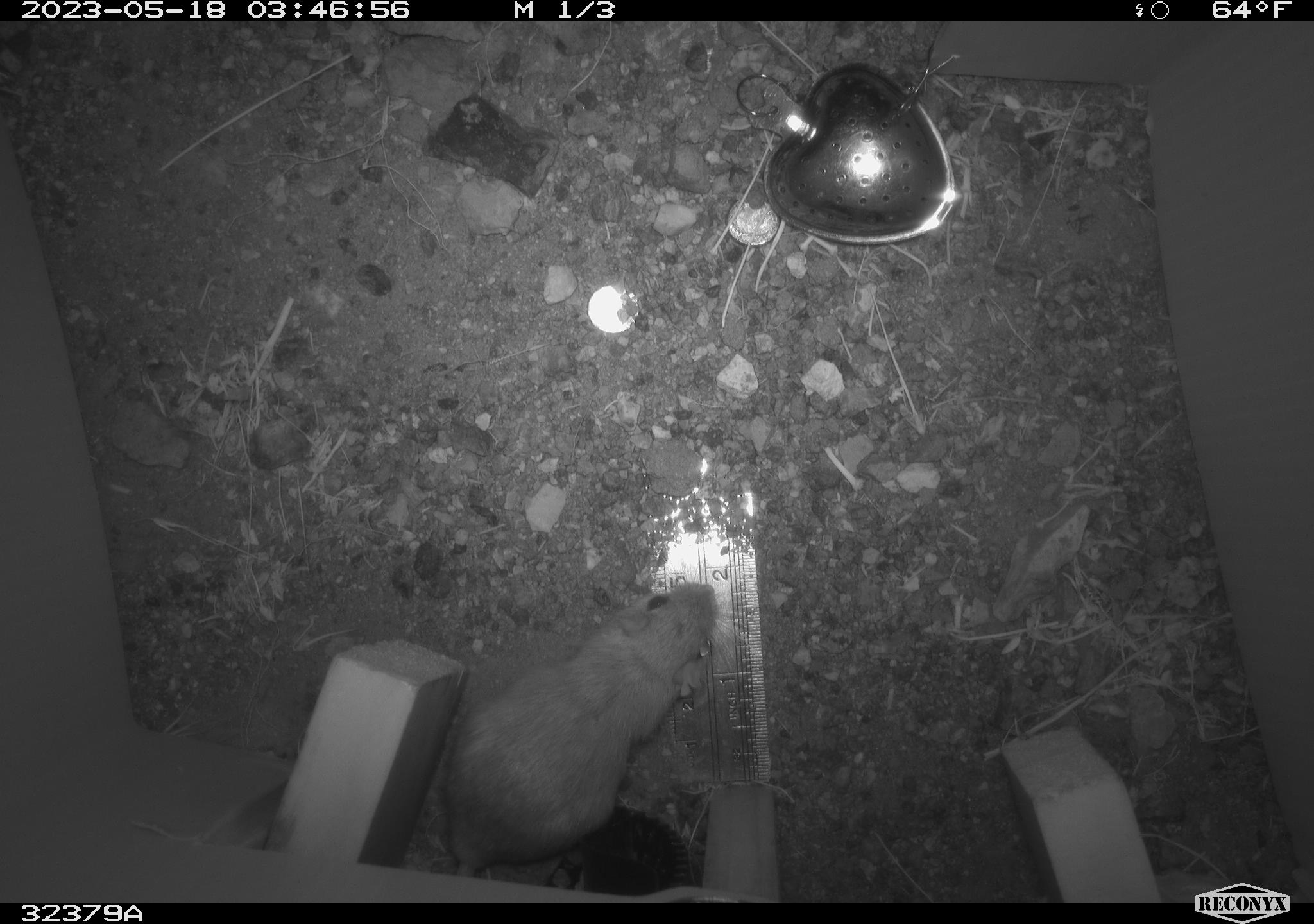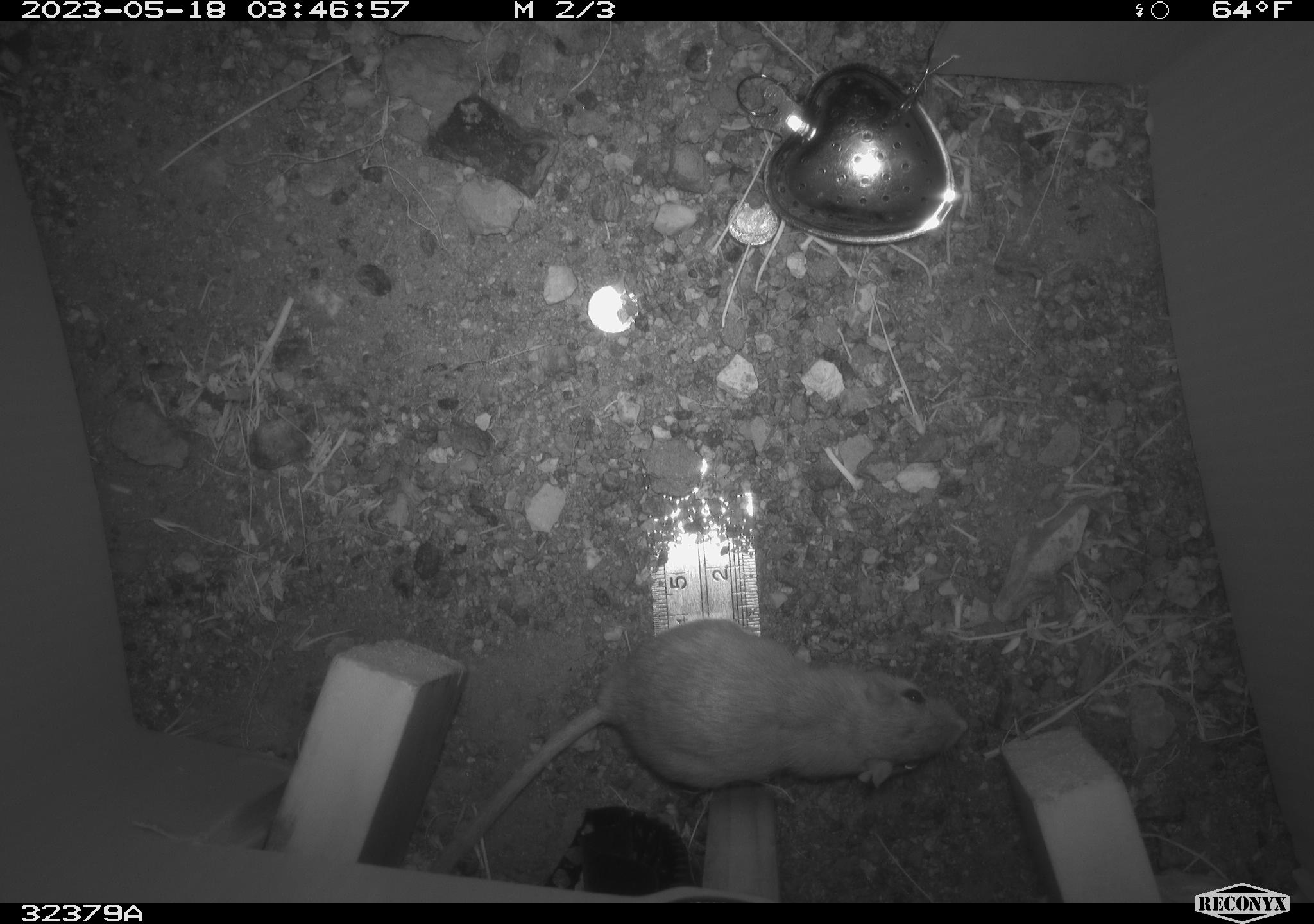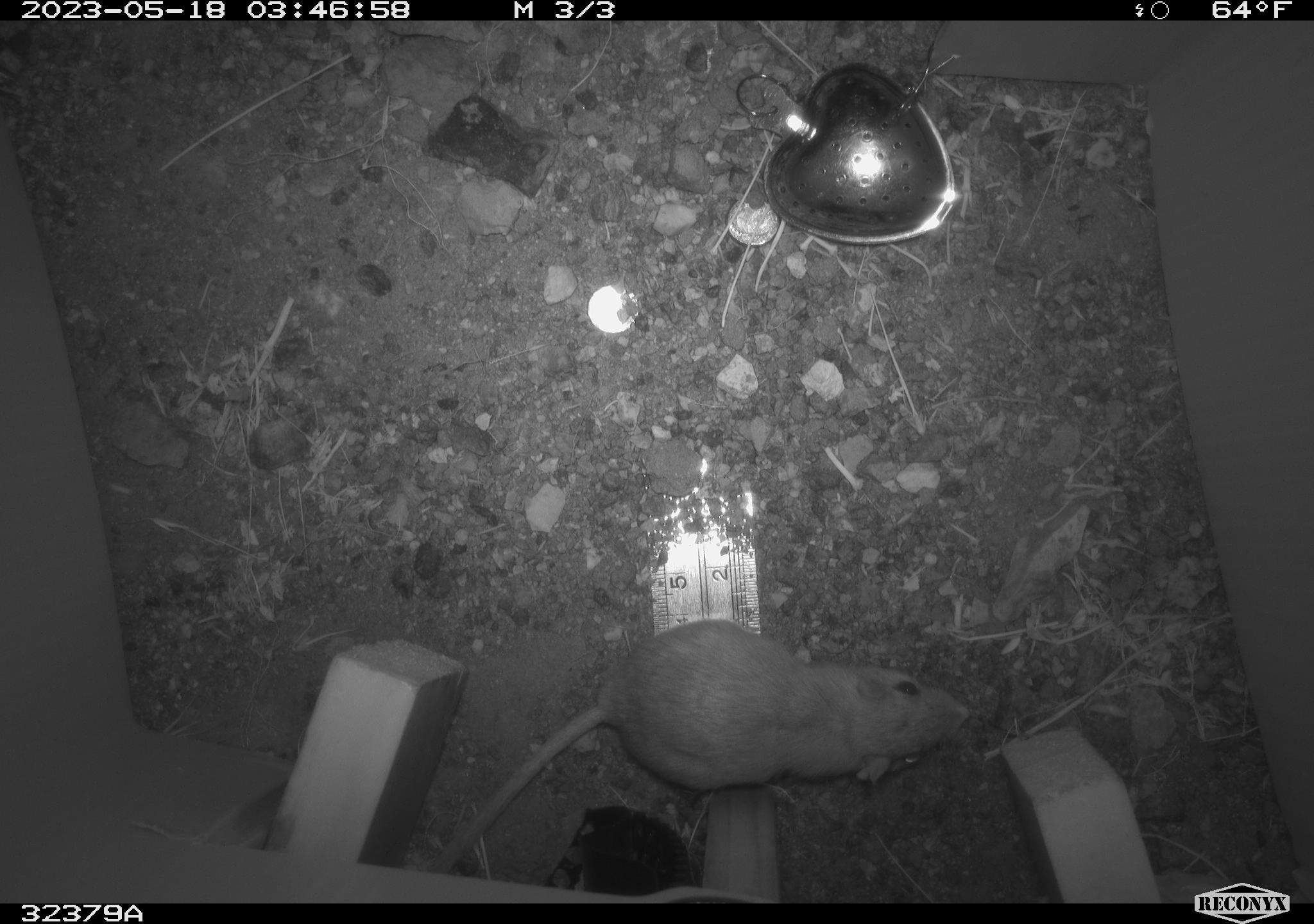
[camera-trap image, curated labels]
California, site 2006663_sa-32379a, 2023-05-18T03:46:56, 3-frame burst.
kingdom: Animalia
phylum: Chordata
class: Mammalia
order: Rodentia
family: Heteromyidae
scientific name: Heteromyidae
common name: kangaroo rats and pocket mice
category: heteromyidae family